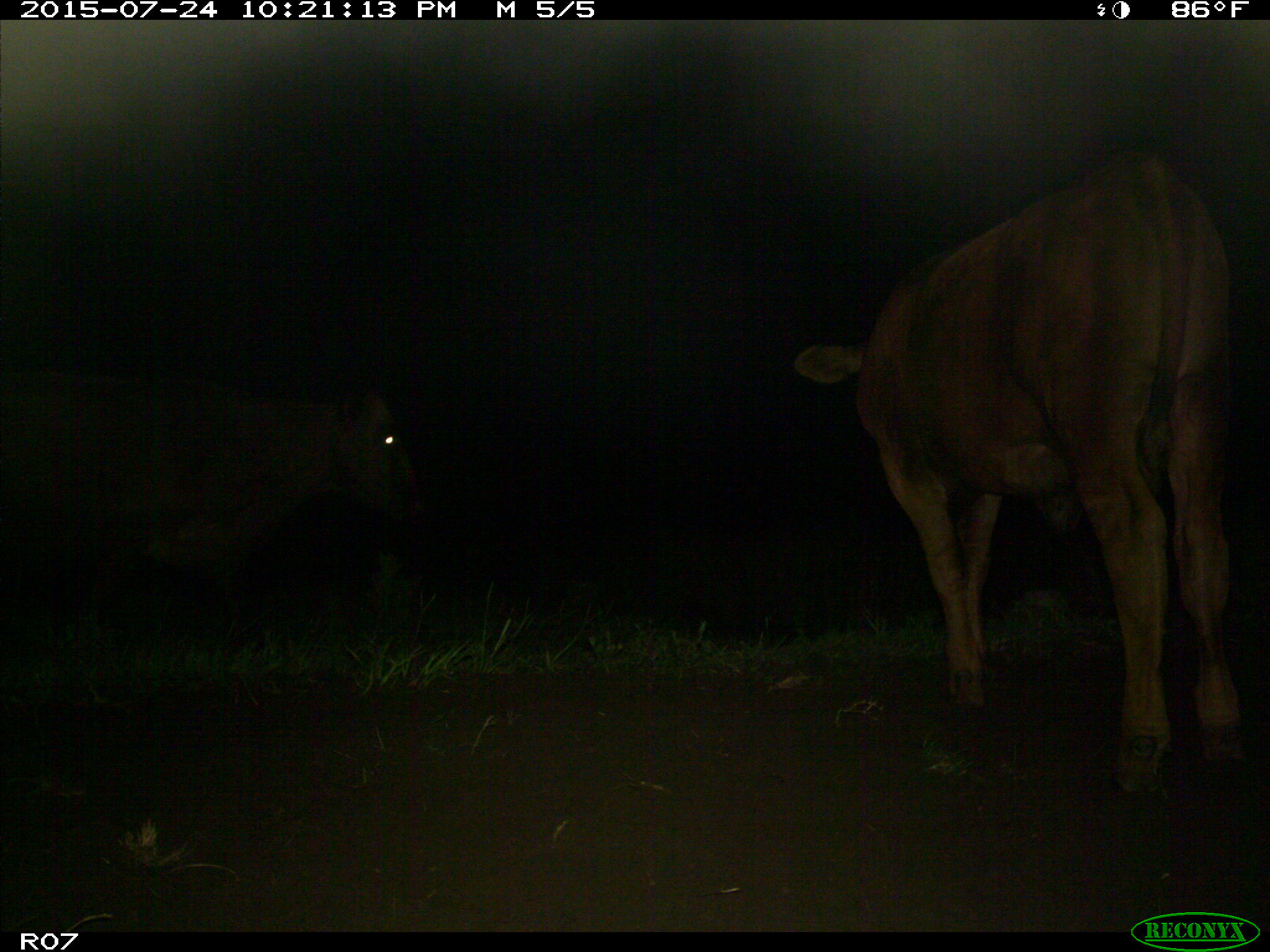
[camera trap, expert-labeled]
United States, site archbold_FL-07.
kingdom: Animalia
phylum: Chordata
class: Mammalia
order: Artiodactyla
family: Bovidae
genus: Bos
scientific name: Bos taurus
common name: domestic cow